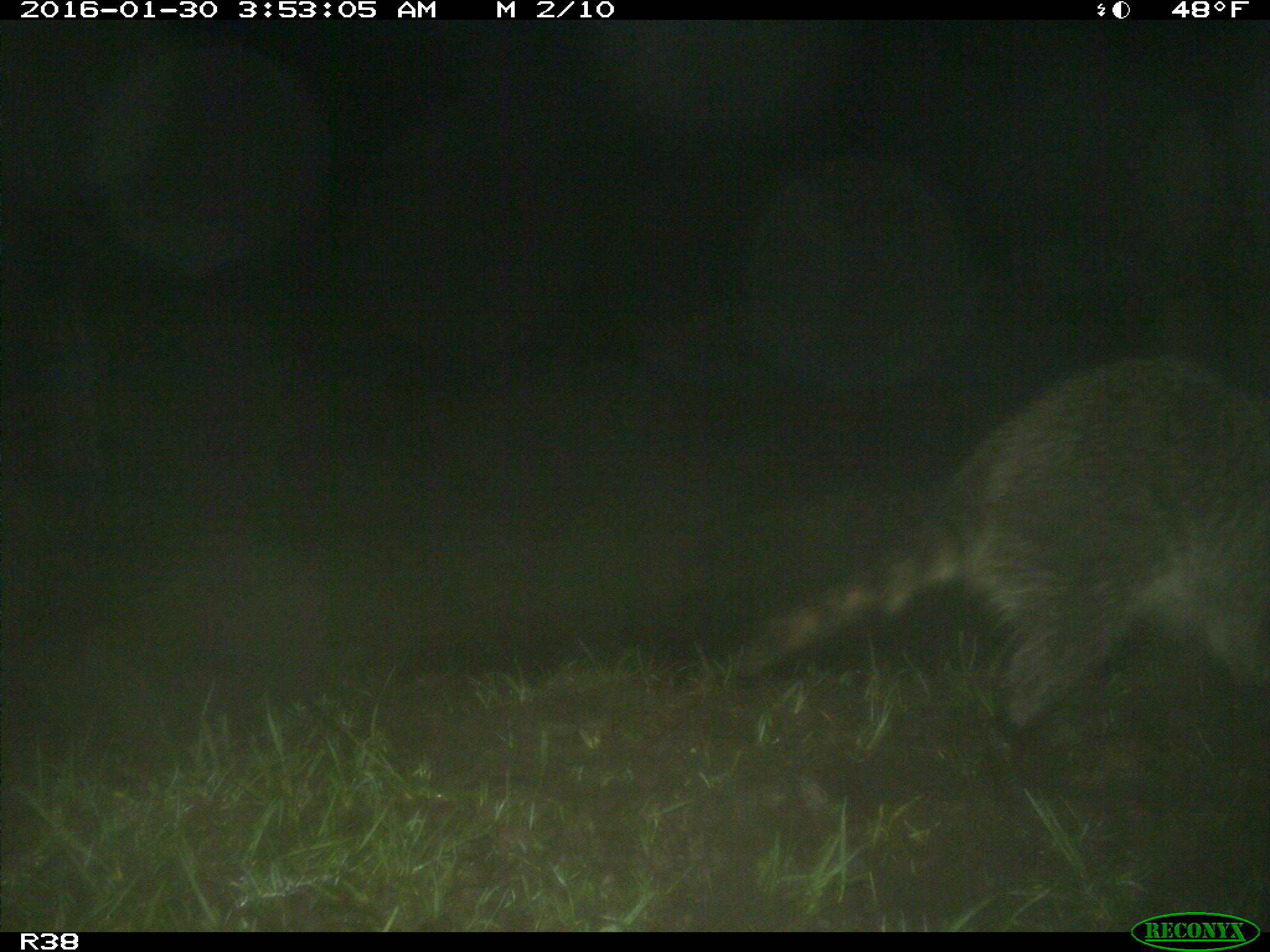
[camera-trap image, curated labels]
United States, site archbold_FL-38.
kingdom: Animalia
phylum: Chordata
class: Mammalia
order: Carnivora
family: Procyonidae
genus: Procyon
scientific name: Procyon lotor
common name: common raccoon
Procyon lotor (common raccoon).